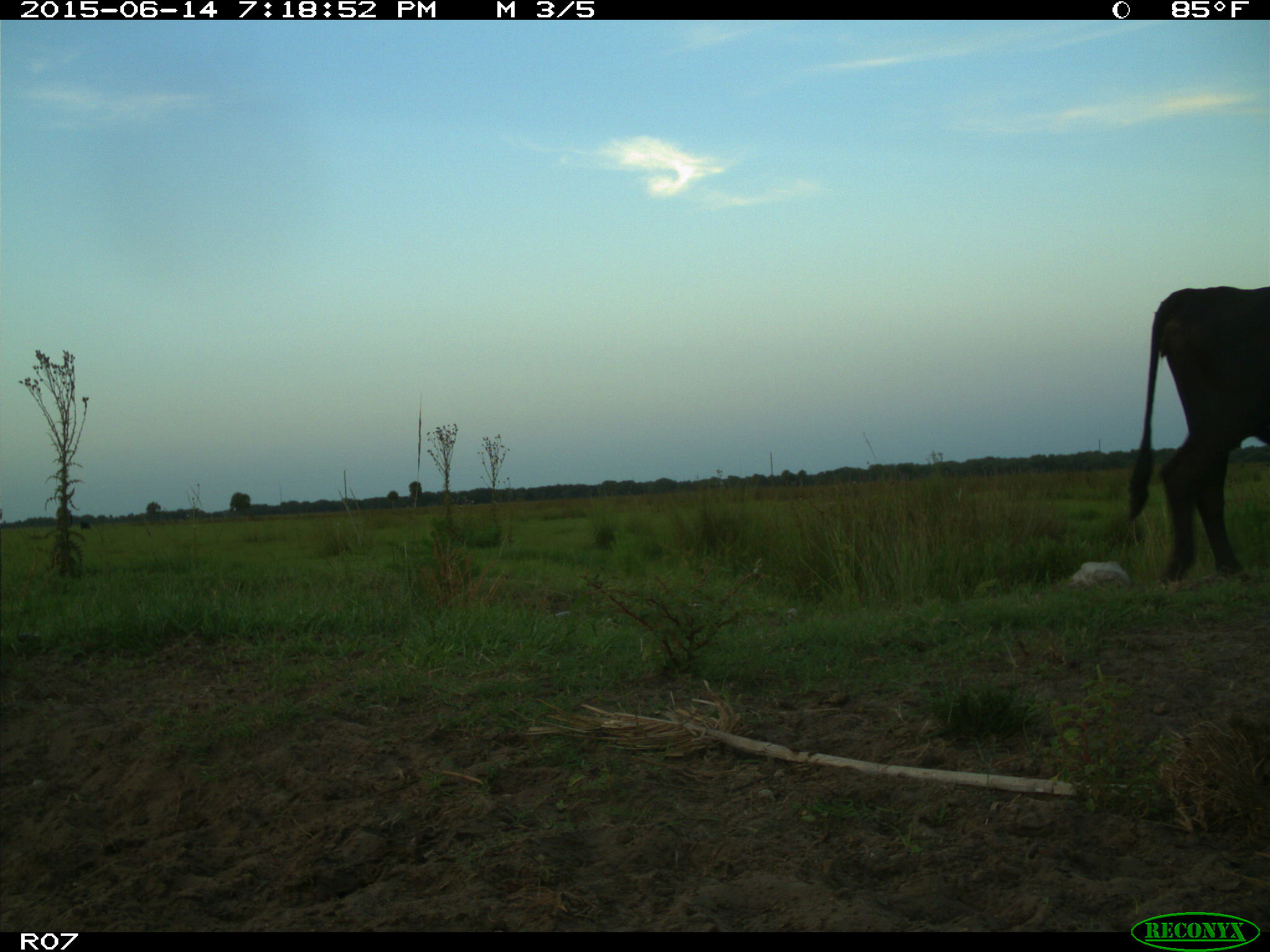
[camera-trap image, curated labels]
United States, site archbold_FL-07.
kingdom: Animalia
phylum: Chordata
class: Mammalia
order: Artiodactyla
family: Bovidae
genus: Bos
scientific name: Bos taurus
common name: domestic cow